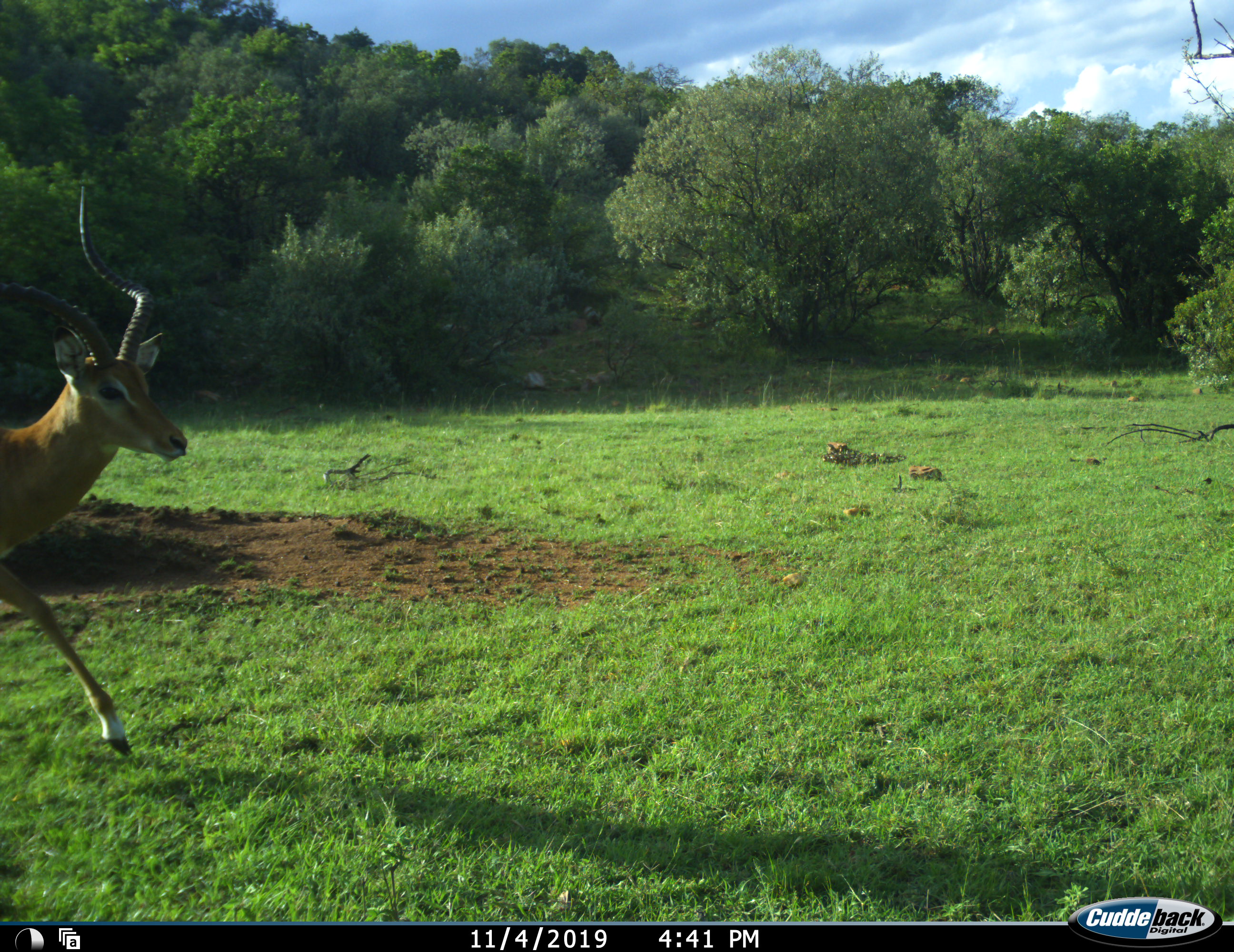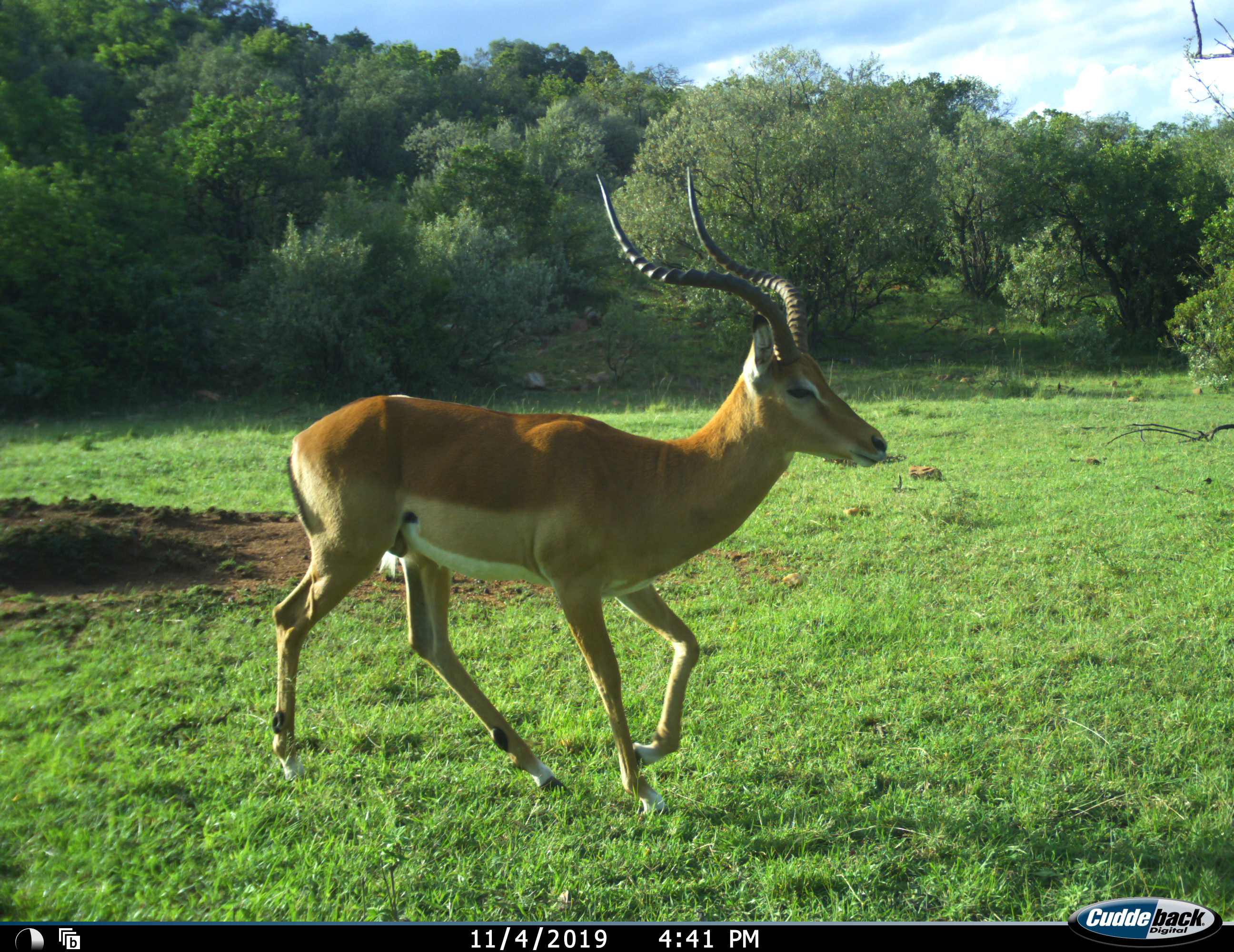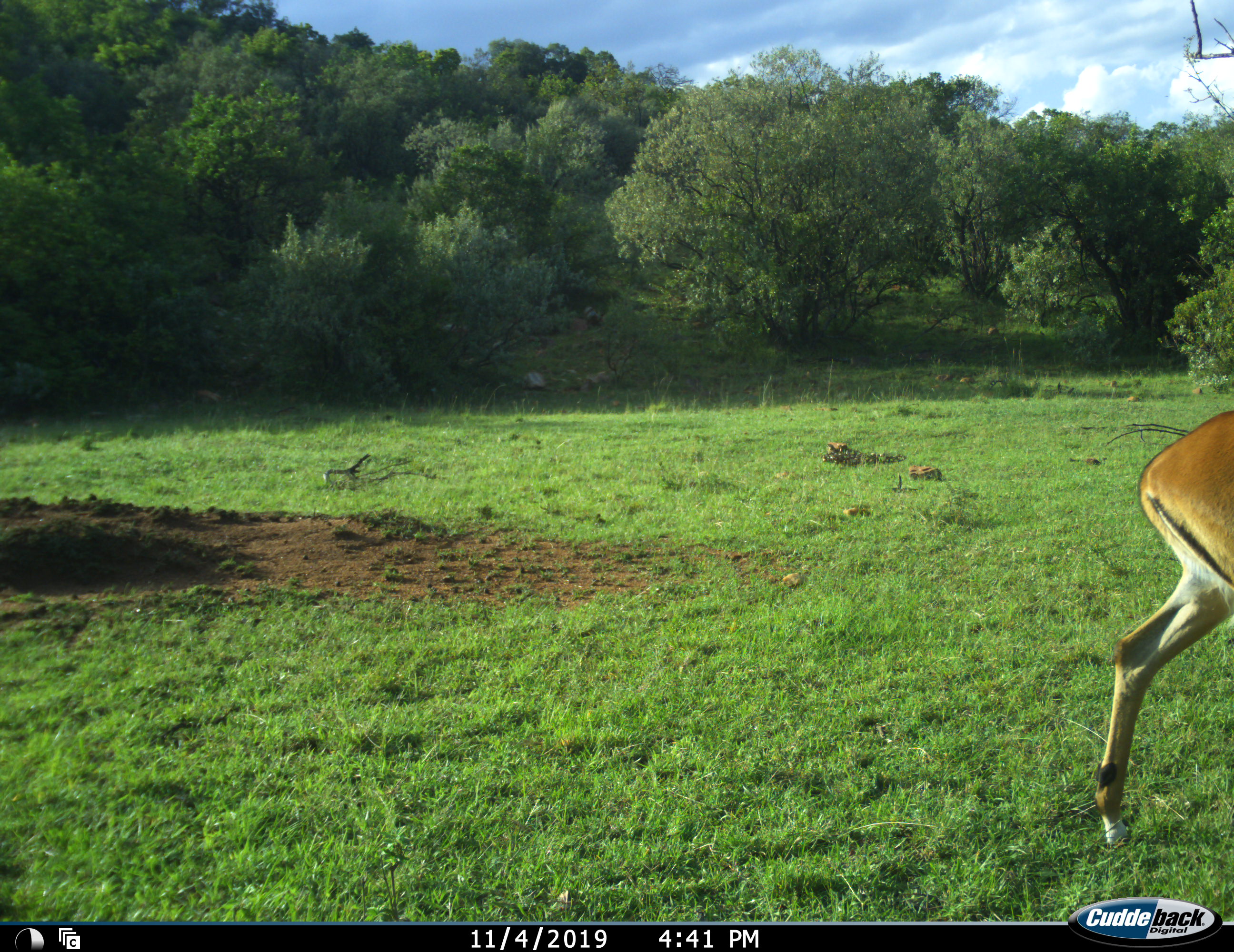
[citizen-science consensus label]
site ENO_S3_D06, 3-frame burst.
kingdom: Animalia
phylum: Chordata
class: Mammalia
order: Artiodactyla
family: Bovidae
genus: Aepyceros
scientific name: Aepyceros melampus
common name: impala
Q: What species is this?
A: Impala (Aepyceros melampus).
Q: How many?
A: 1.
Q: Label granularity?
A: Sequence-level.